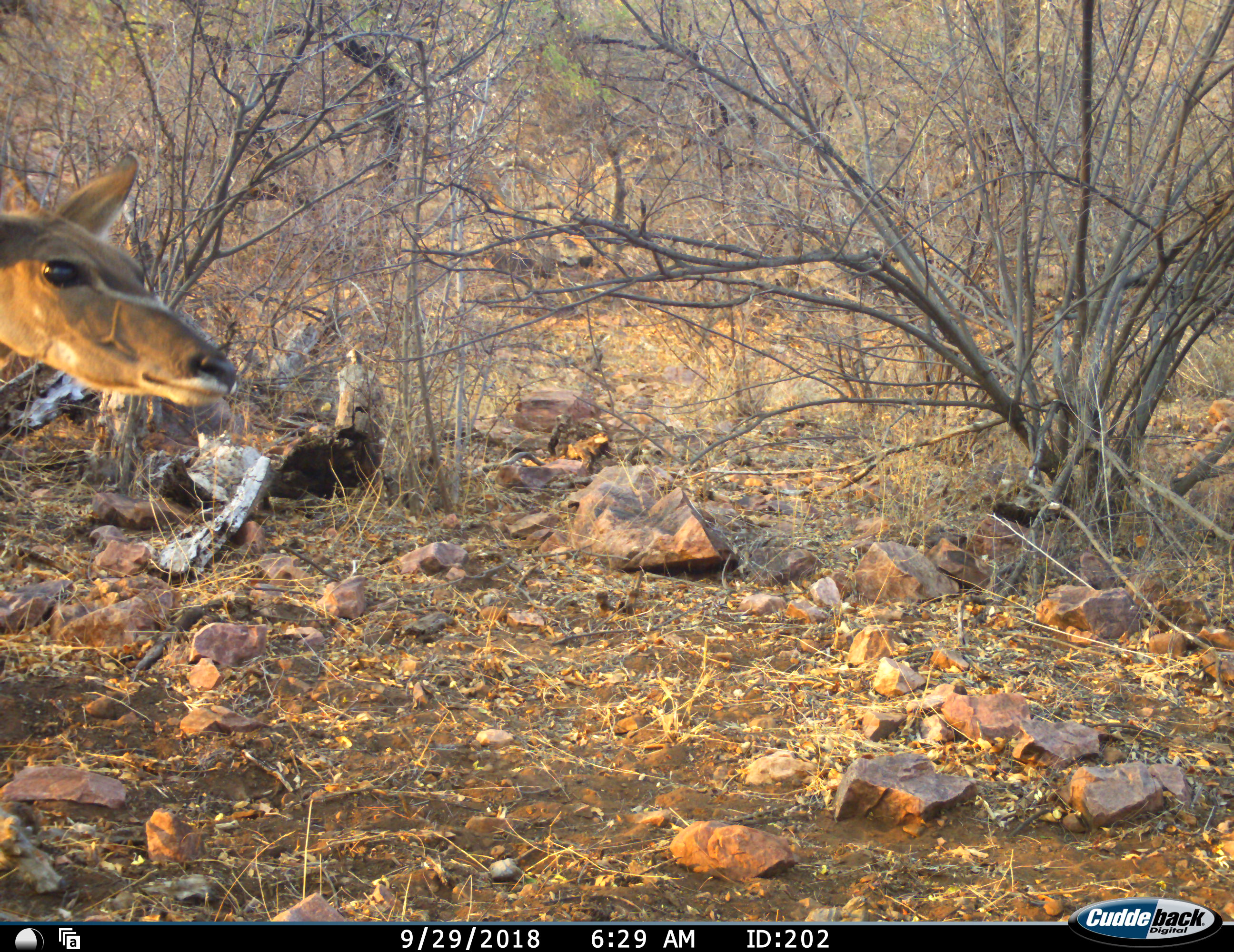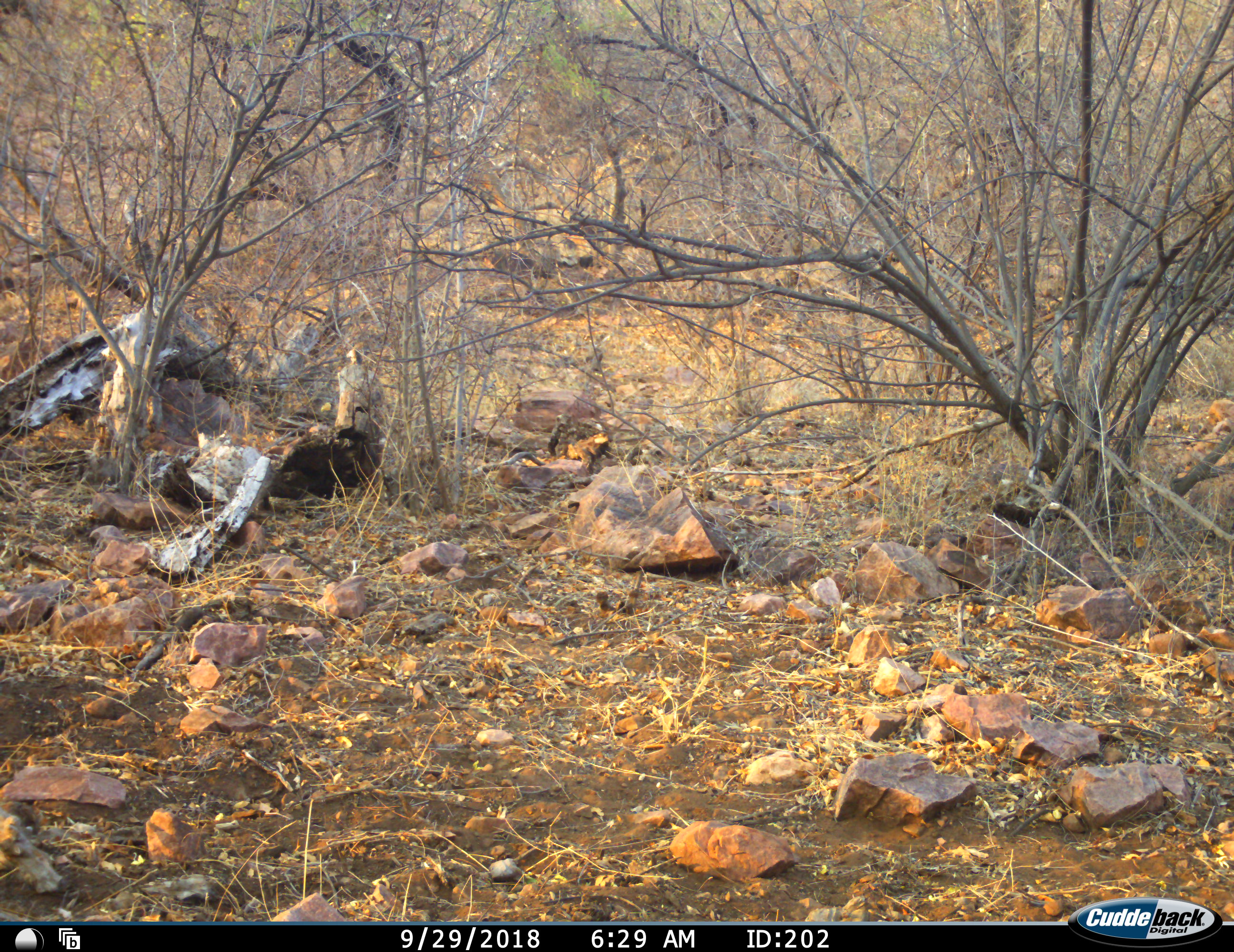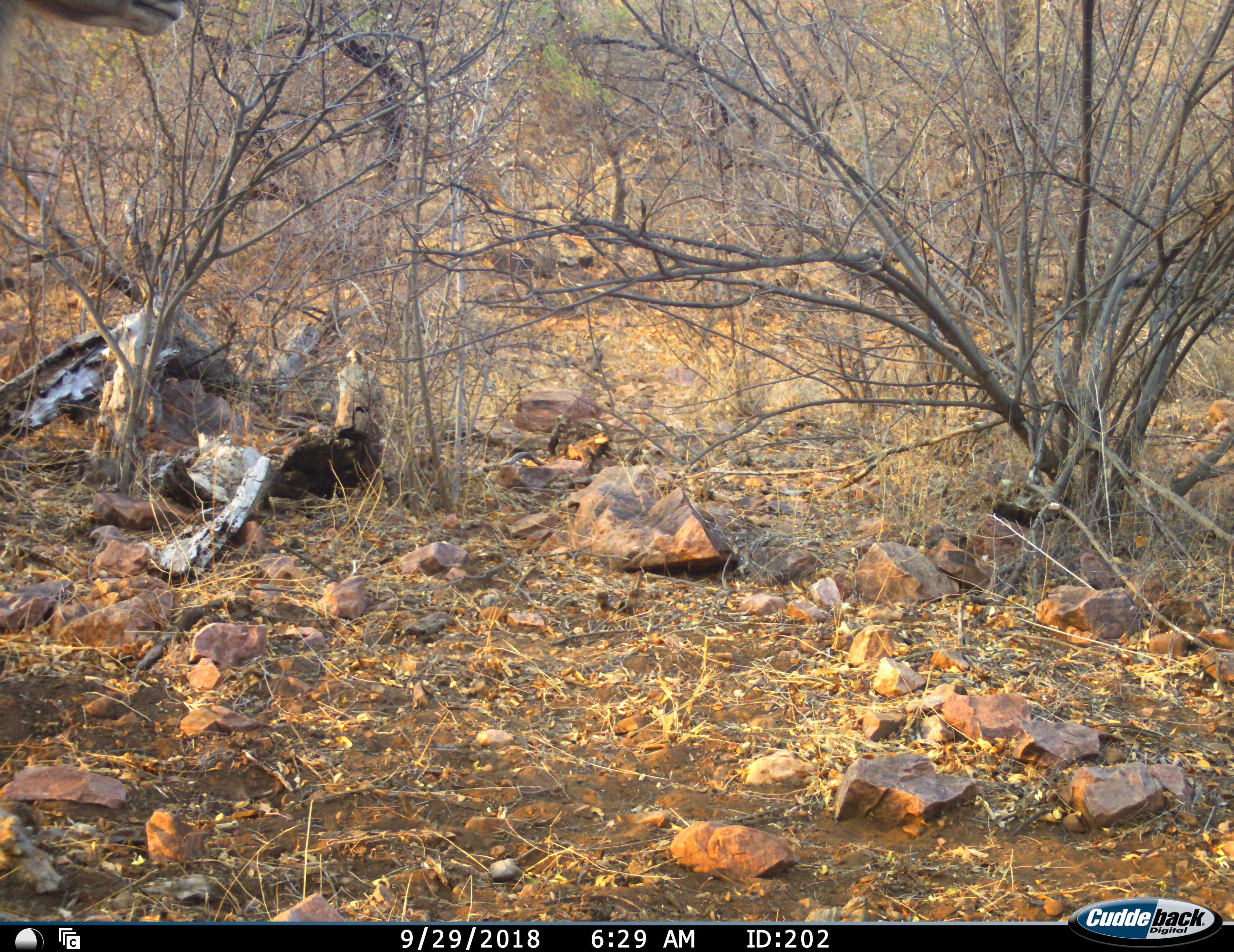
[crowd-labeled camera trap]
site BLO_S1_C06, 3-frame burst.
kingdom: Animalia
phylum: Chordata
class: Mammalia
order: Artiodactyla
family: Bovidae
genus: Tragelaphus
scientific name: Tragelaphus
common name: kudu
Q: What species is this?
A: Kudu (Tragelaphus).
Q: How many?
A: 1.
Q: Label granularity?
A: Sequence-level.